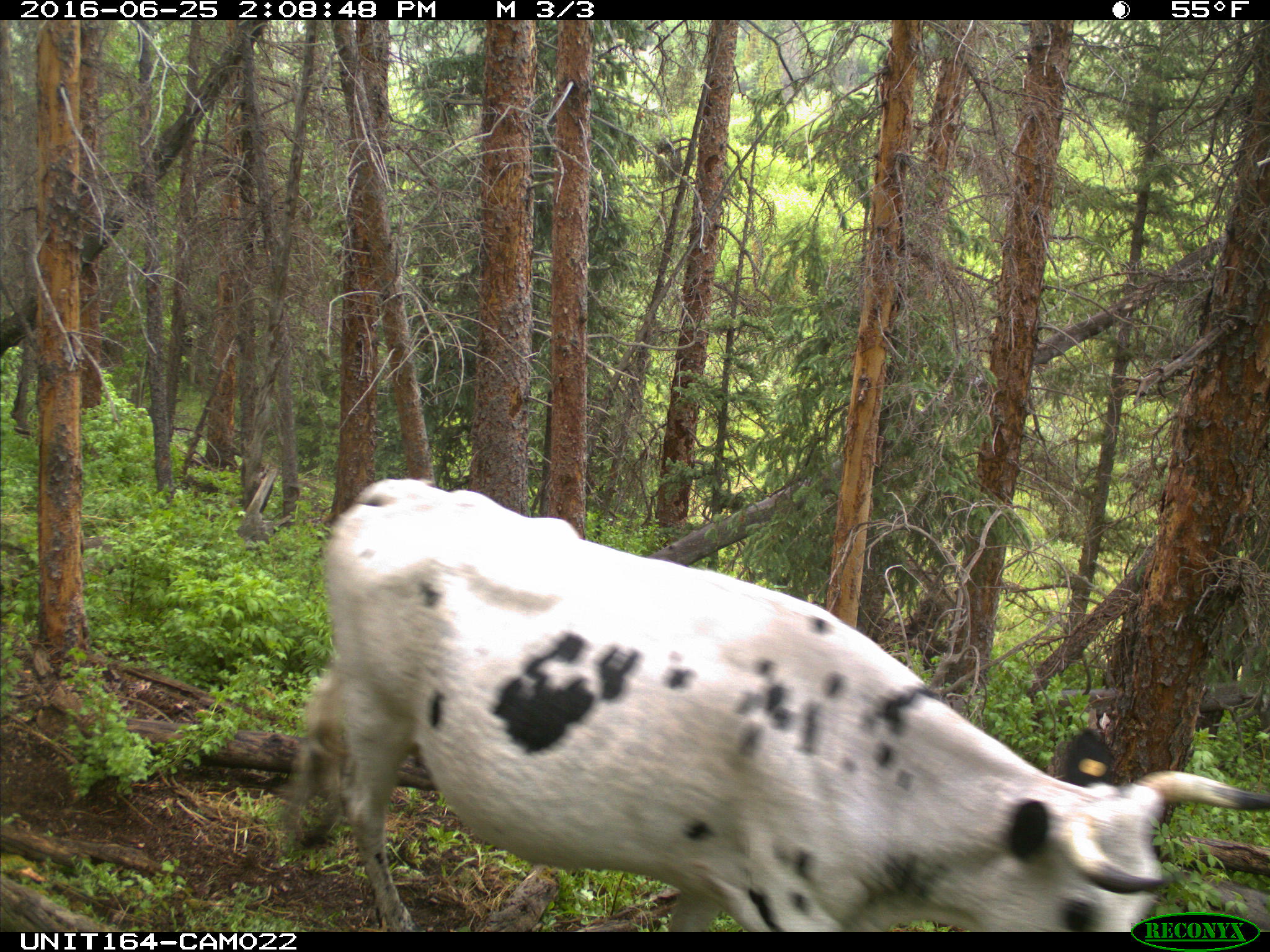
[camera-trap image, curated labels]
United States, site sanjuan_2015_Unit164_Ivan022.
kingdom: Animalia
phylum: Chordata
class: Mammalia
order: Artiodactyla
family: Bovidae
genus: Bos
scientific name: Bos taurus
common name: domestic cow